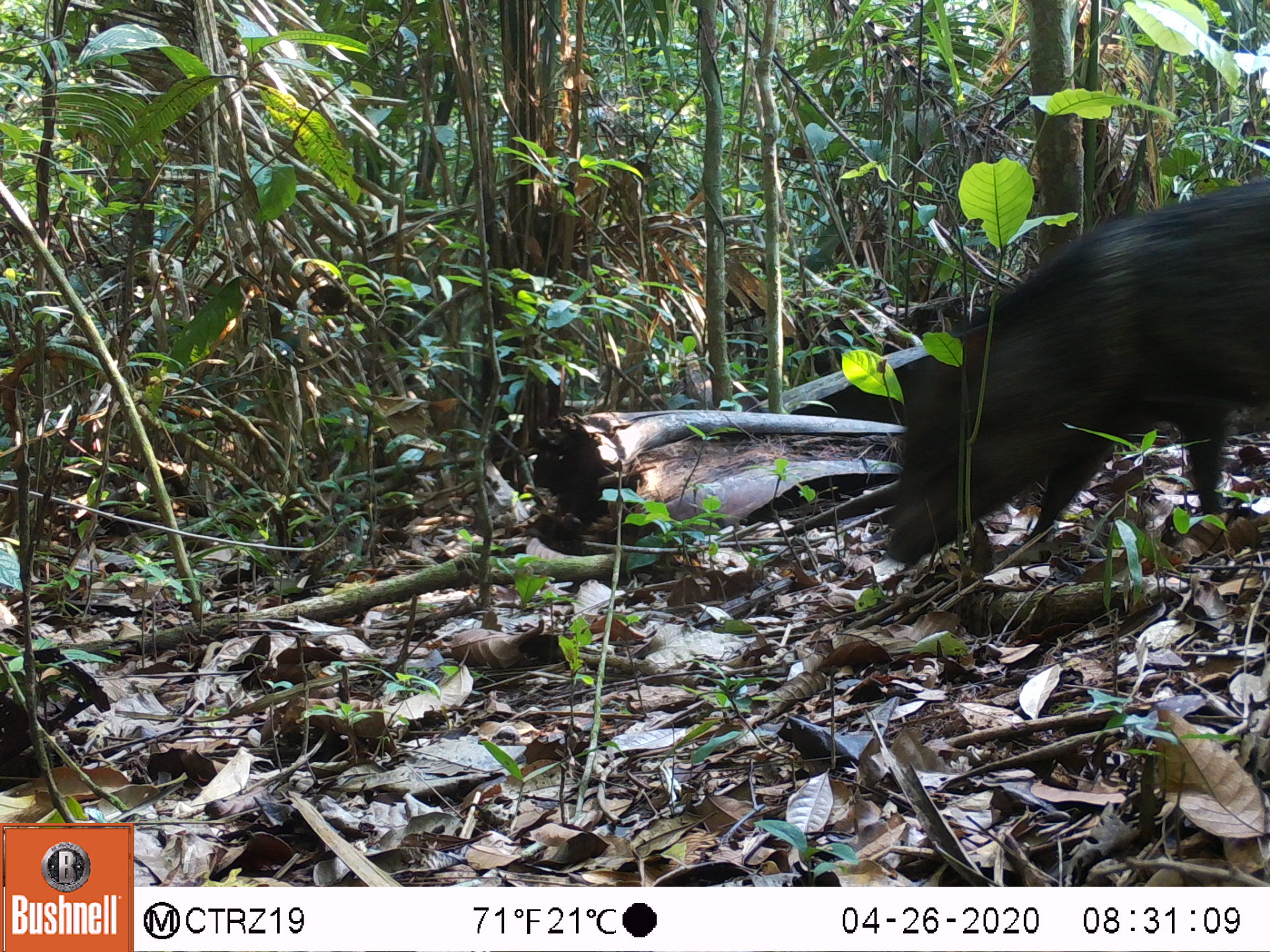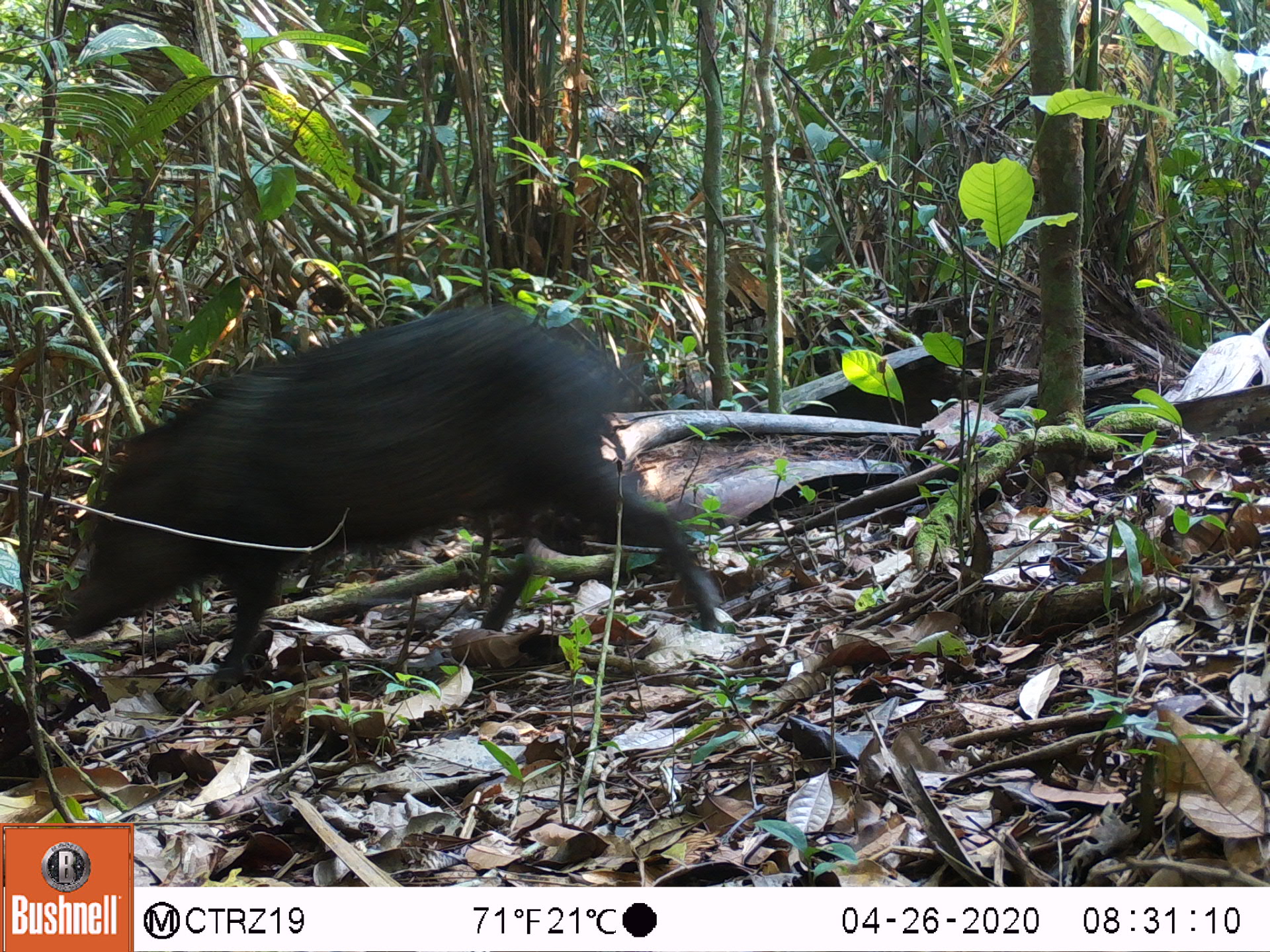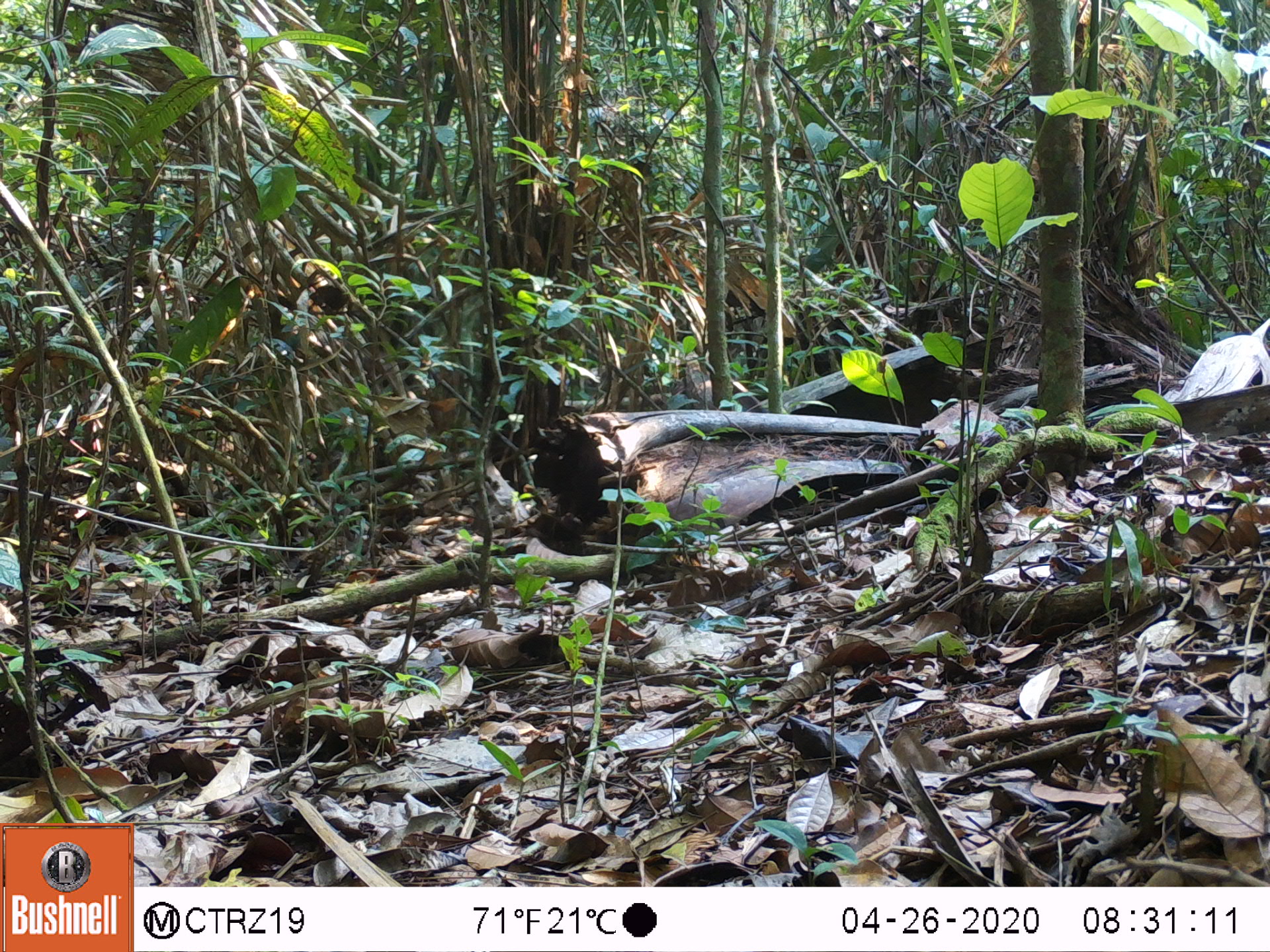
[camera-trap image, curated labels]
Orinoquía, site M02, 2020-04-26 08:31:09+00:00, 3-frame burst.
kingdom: Animalia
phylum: Chordata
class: Mammalia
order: Artiodactyla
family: Tayassuidae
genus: Pecari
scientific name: Pecari tajacu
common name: collared peccary